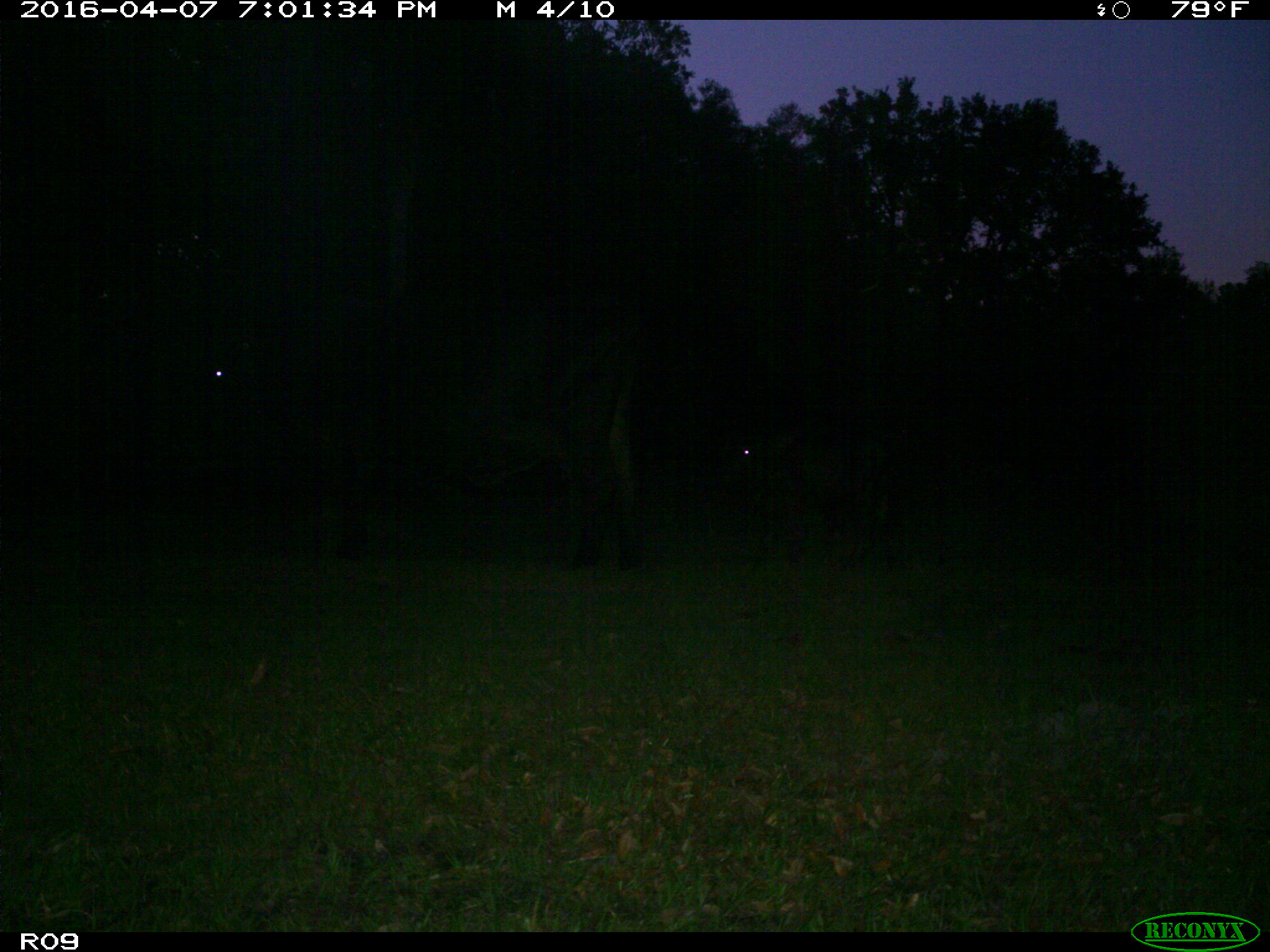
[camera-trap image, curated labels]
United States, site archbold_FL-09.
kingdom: Animalia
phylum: Chordata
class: Mammalia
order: Artiodactyla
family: Bovidae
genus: Bos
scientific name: Bos taurus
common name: domestic cow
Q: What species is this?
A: Bos taurus (domestic cow).